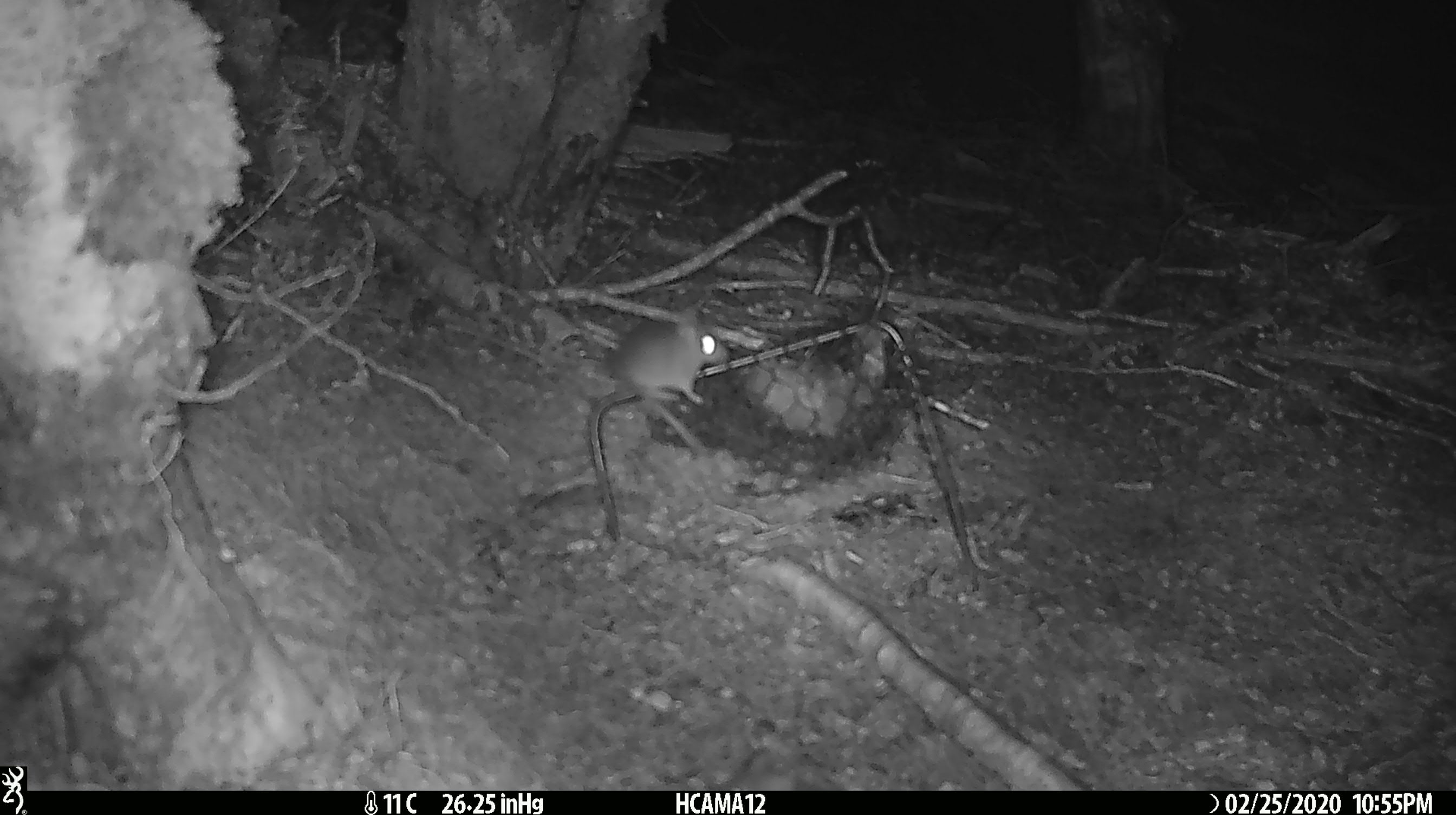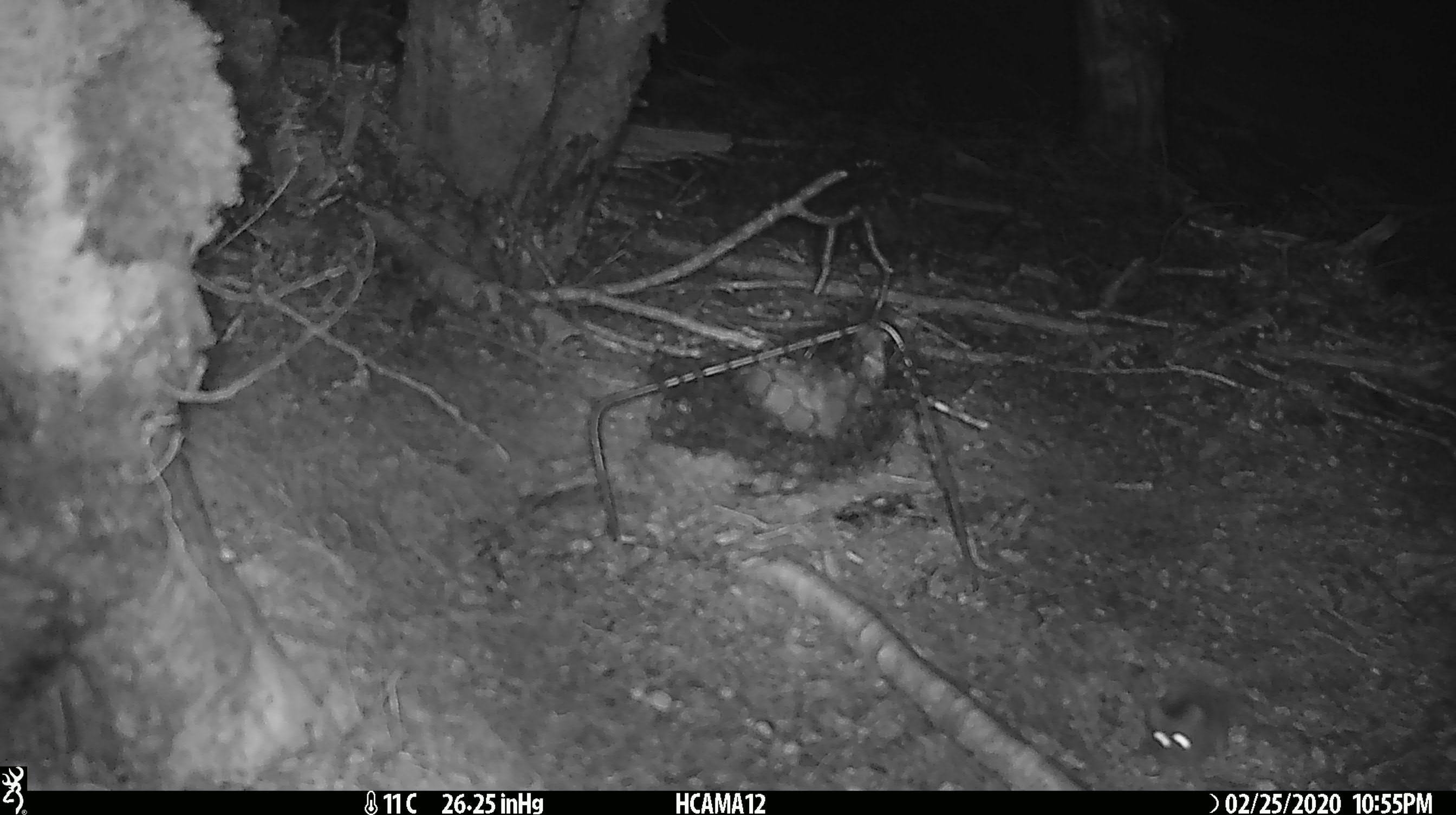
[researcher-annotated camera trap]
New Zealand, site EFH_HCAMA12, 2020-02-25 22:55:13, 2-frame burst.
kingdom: Animalia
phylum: Chordata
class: Mammalia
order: Rodentia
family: Muridae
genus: Mus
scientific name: Mus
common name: mouse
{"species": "mouse (Mus)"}